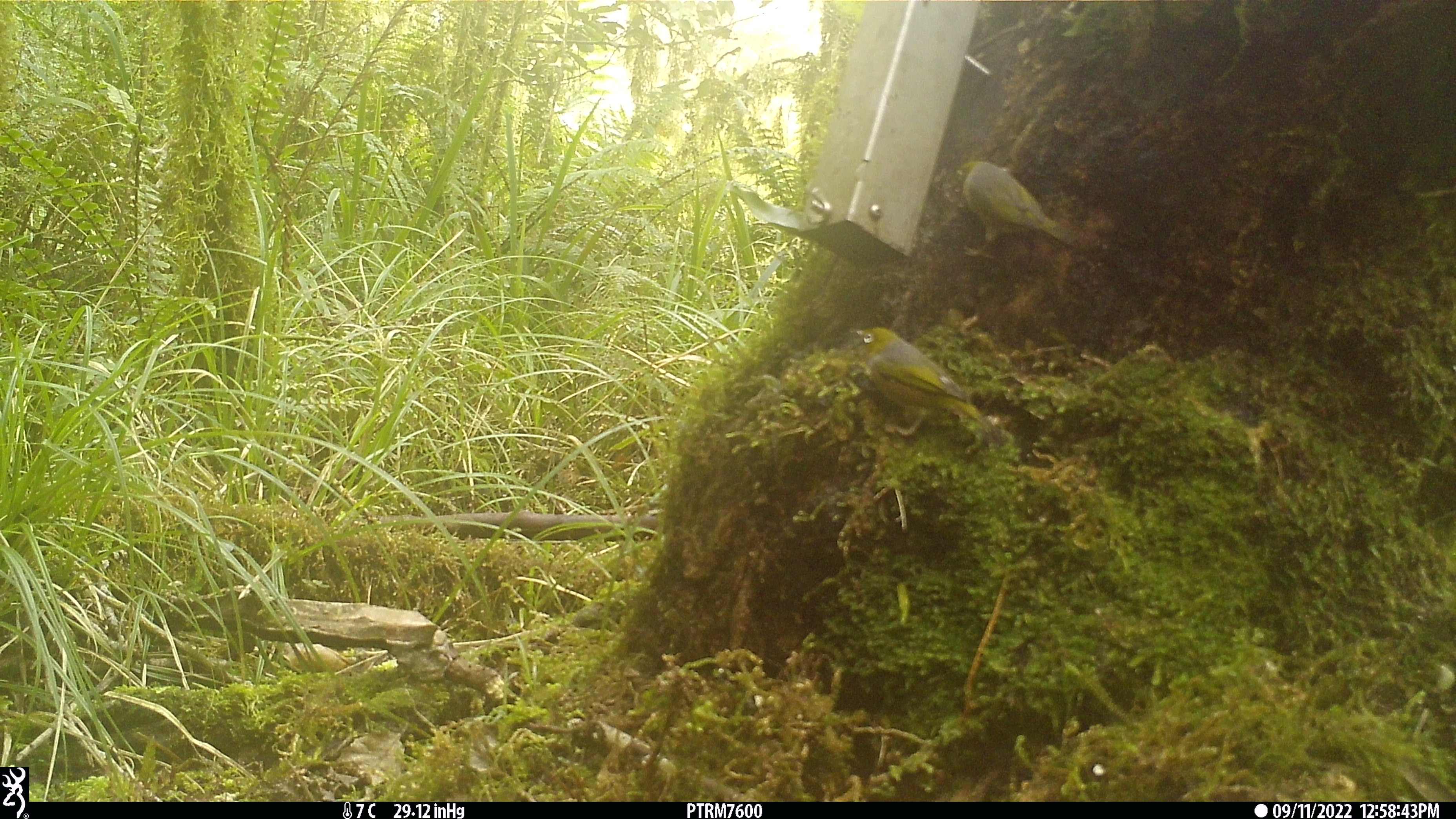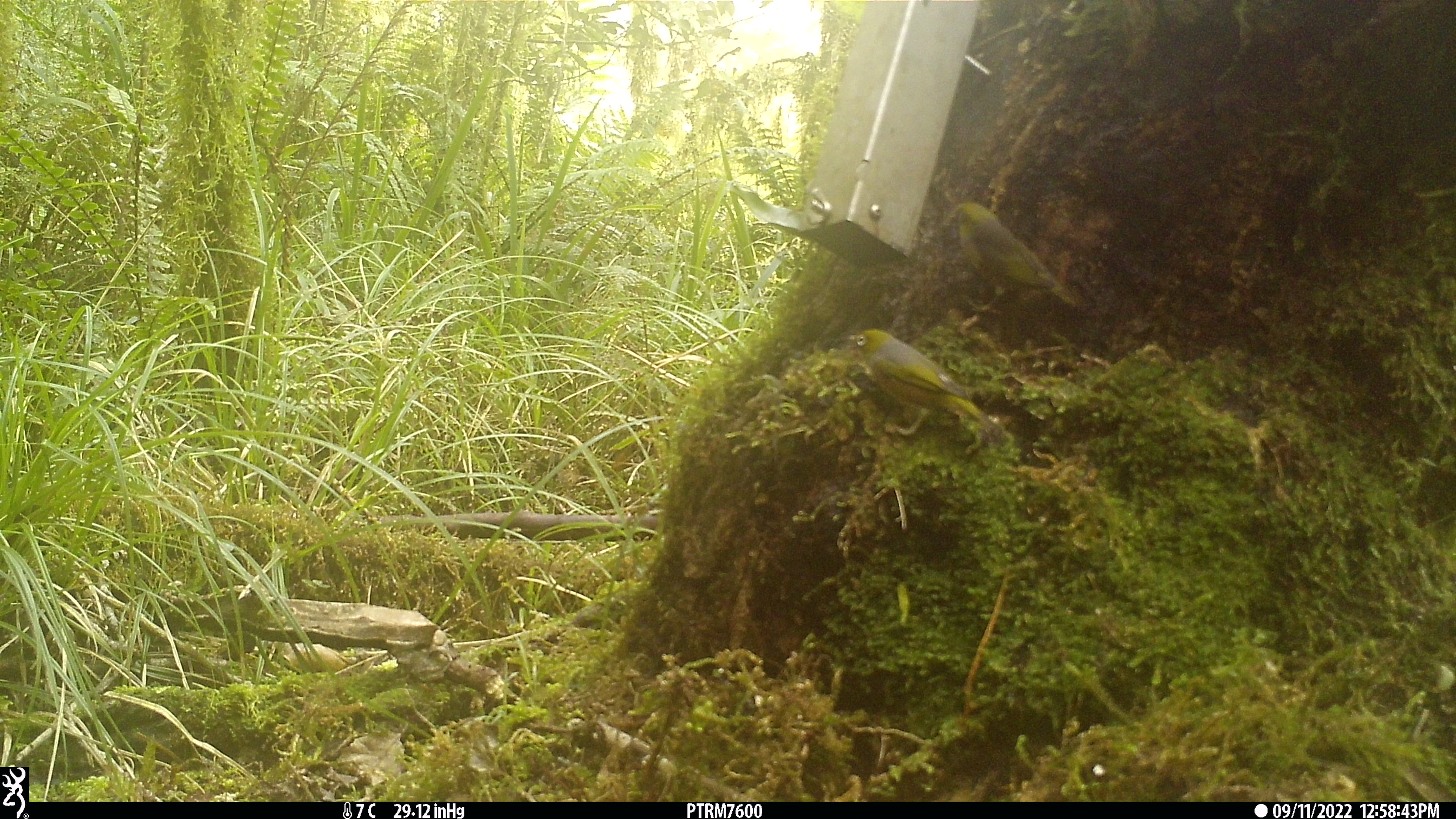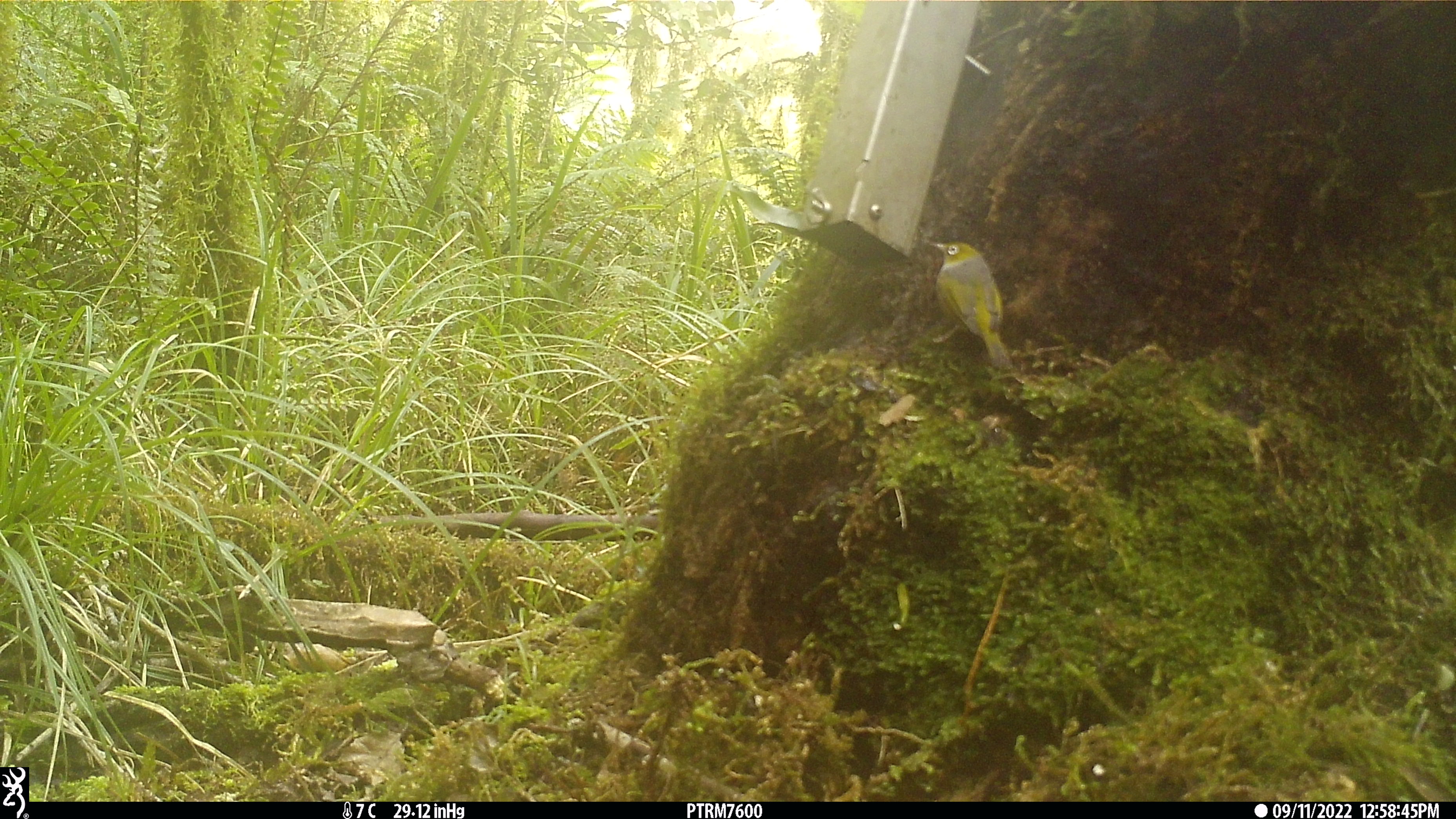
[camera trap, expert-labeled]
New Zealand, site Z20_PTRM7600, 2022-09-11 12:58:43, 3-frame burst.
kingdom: Animalia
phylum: Chordata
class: Aves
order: Passeriformes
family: Zosteropidae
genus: Zosterops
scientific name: Zosterops lateralis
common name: silvereye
Silvereye (Zosterops lateralis).